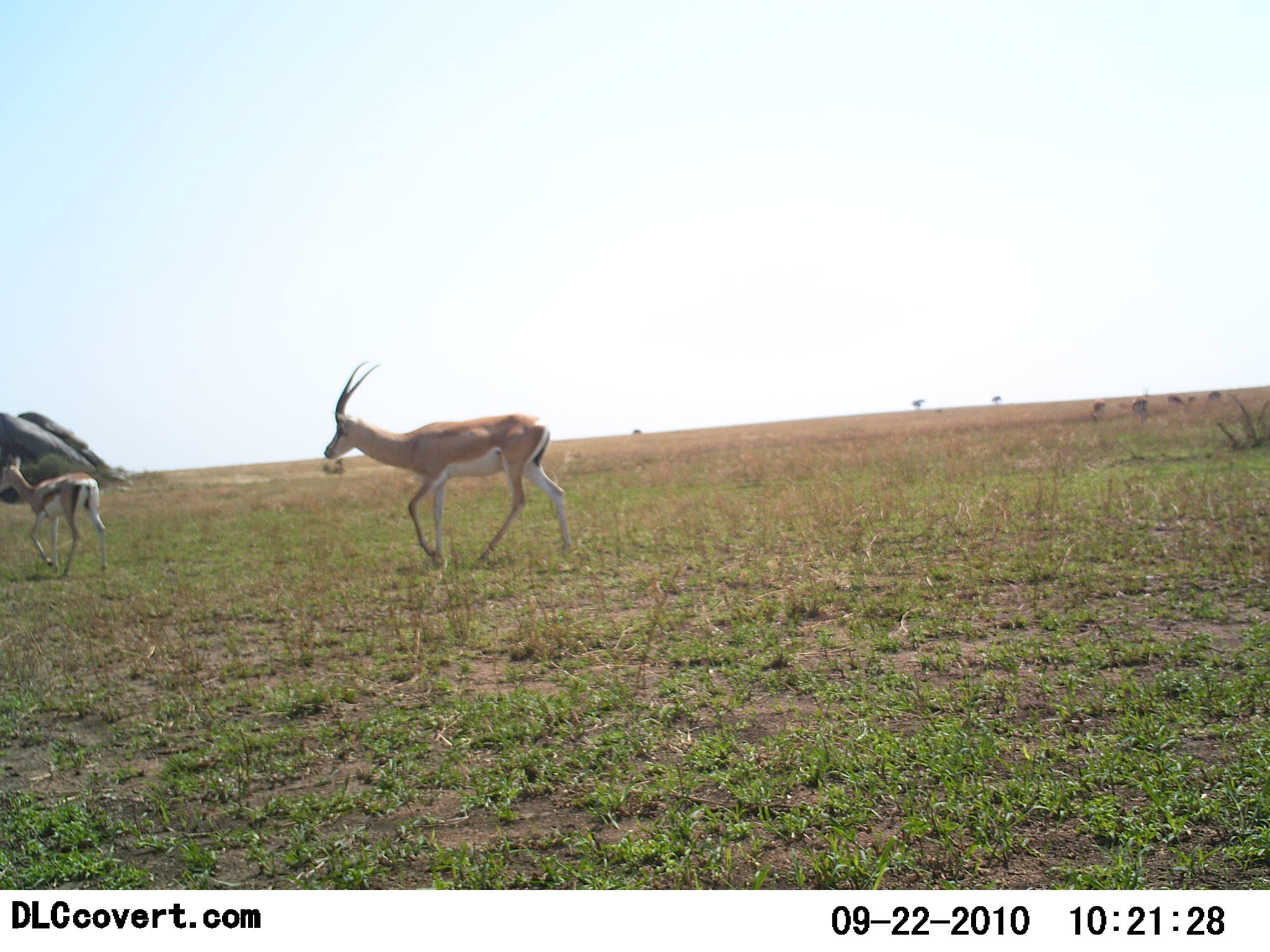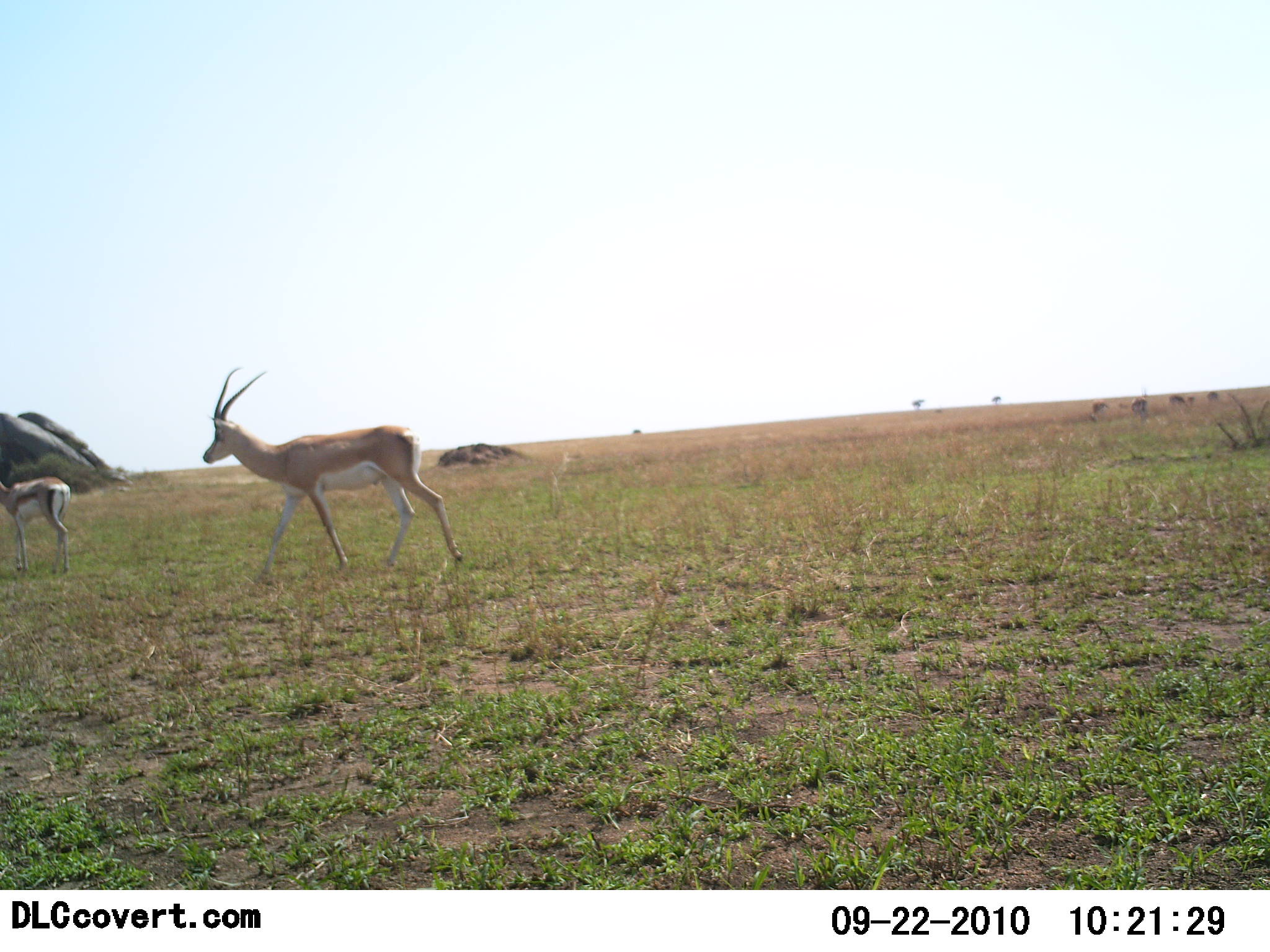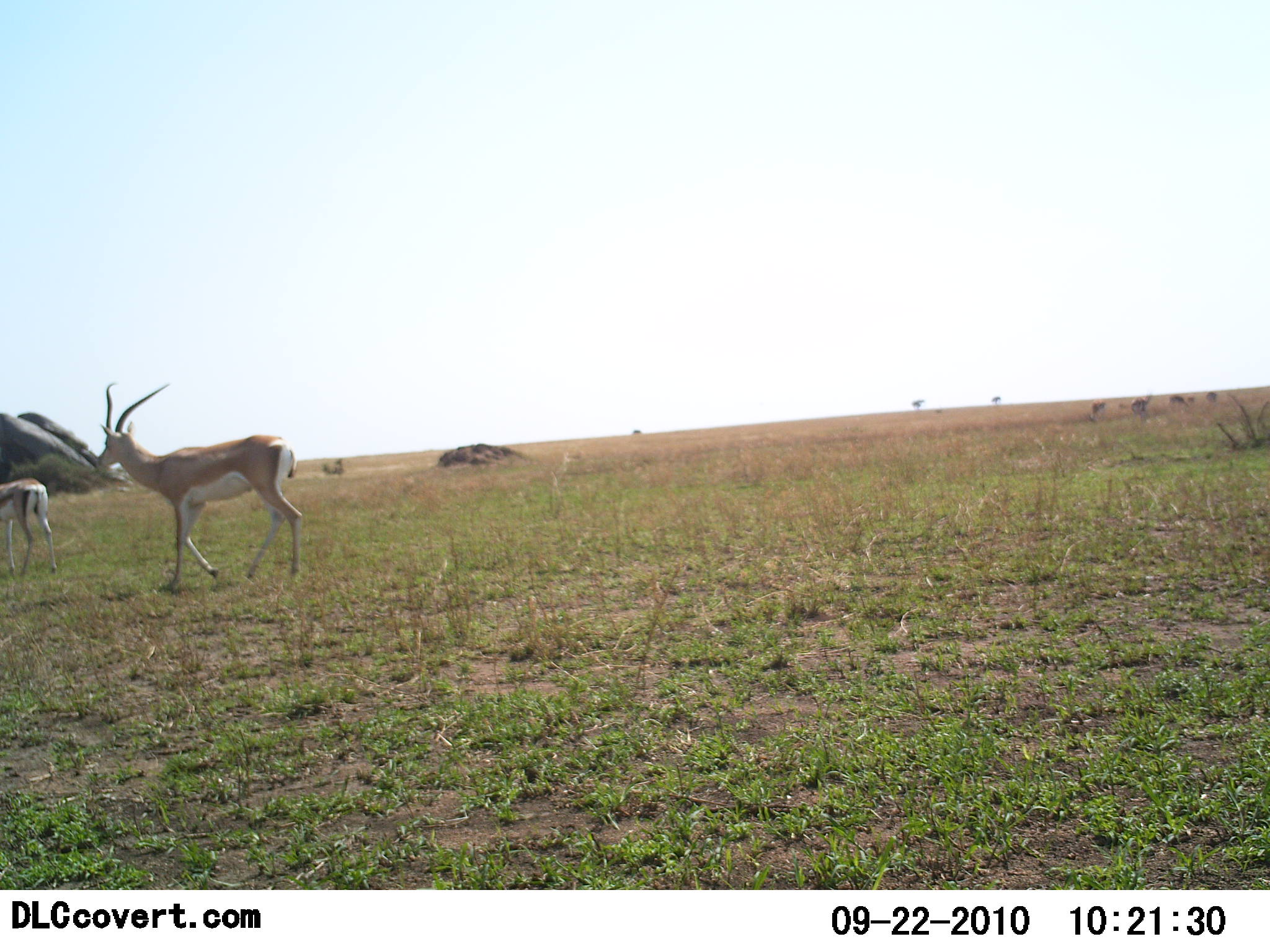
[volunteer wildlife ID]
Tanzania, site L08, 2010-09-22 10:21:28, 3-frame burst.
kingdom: Animalia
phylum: Chordata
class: Mammalia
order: Artiodactyla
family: Bovidae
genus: Nanger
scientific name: Nanger granti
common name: grant's gazelle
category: gazellegrants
Gazellegrants (grant's gazelle) (Nanger granti), count 2. Behavior (volunteer vote fractions): standing 18%, resting 0%, moving 94%, interacting 6%. Young present (vote fraction): 18%. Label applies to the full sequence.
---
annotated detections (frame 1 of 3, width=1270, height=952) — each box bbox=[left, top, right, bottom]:
animal: bbox=[323, 361, 575, 571]; bbox=[0, 454, 108, 578]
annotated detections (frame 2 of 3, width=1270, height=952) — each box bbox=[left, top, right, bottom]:
animal: bbox=[202, 367, 464, 584]; bbox=[0, 476, 70, 575]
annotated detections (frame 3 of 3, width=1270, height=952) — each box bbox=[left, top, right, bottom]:
animal: bbox=[96, 380, 304, 593]; bbox=[0, 478, 54, 575]